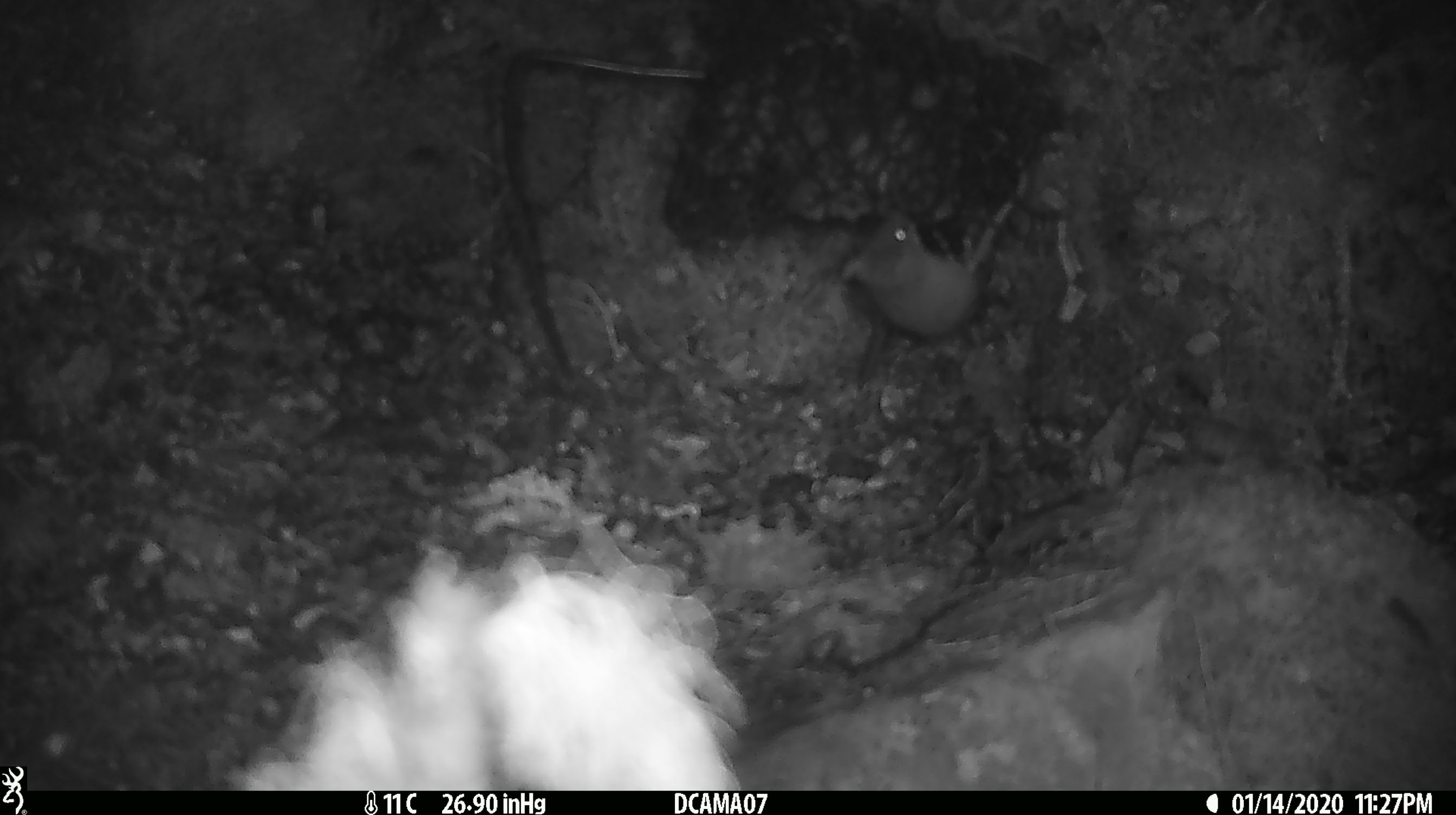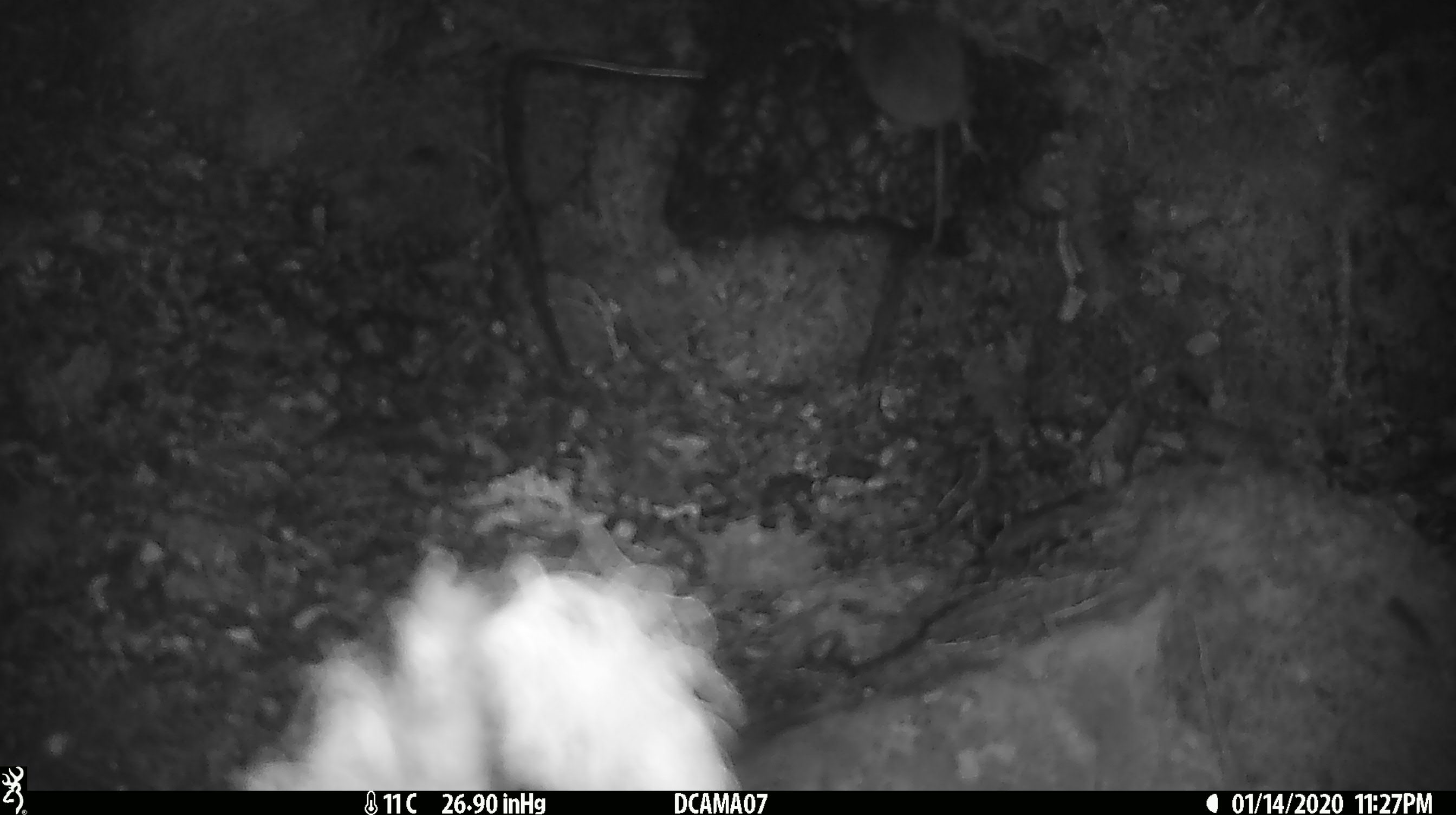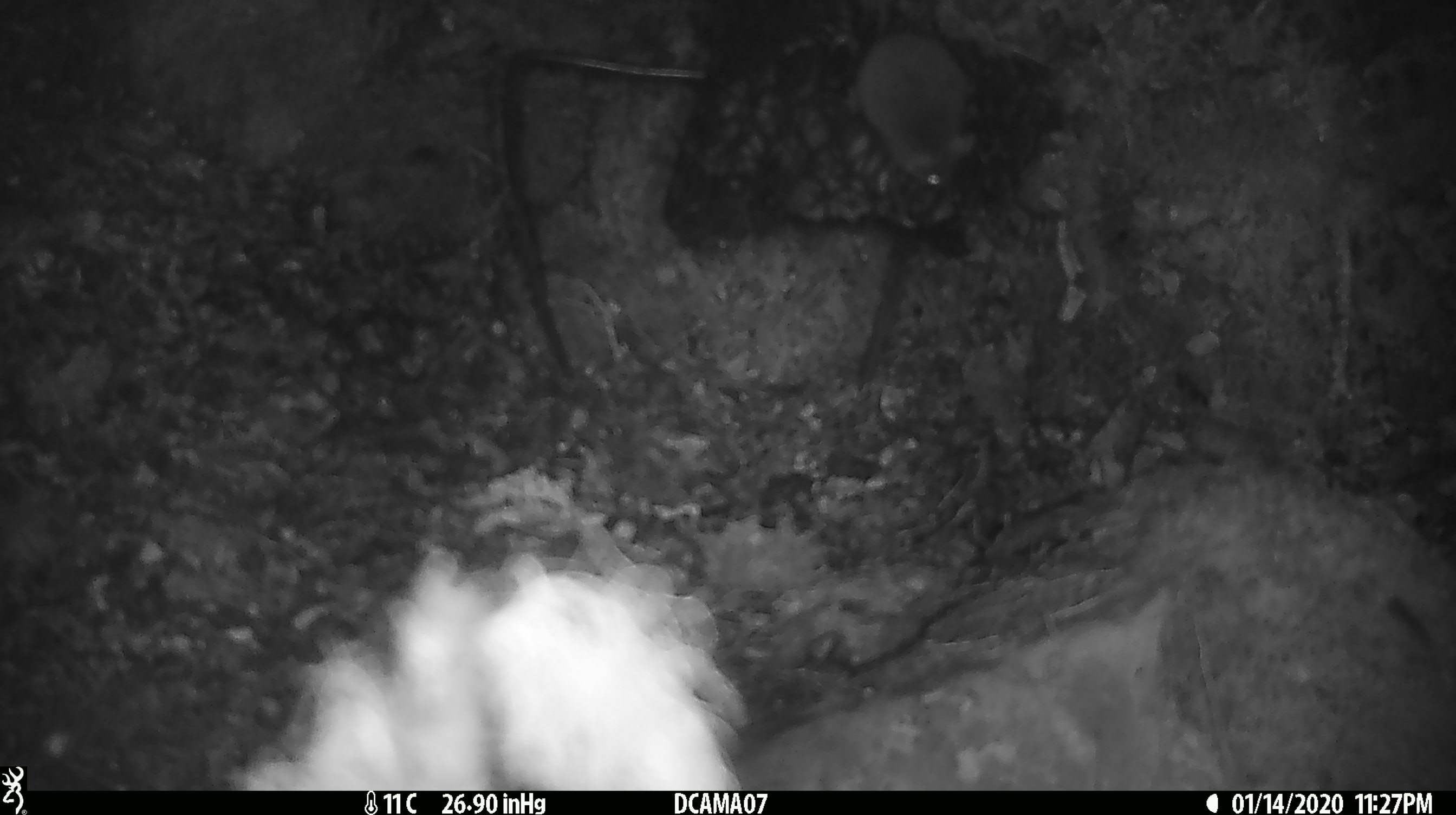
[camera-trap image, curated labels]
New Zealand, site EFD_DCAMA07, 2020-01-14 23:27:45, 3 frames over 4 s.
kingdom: Animalia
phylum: Chordata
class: Mammalia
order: Rodentia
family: Muridae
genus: Mus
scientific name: Mus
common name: mouse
Mouse (Mus).